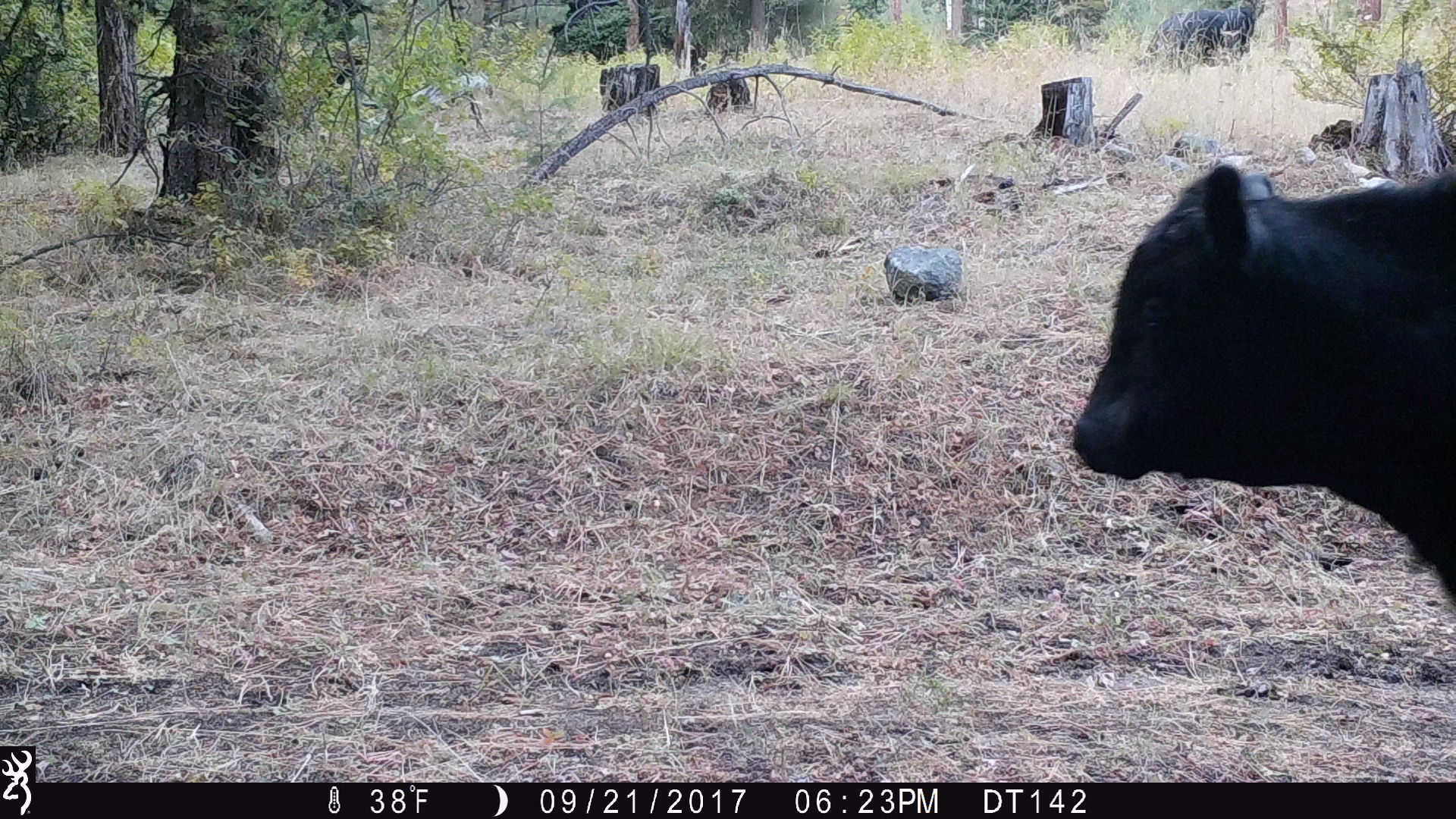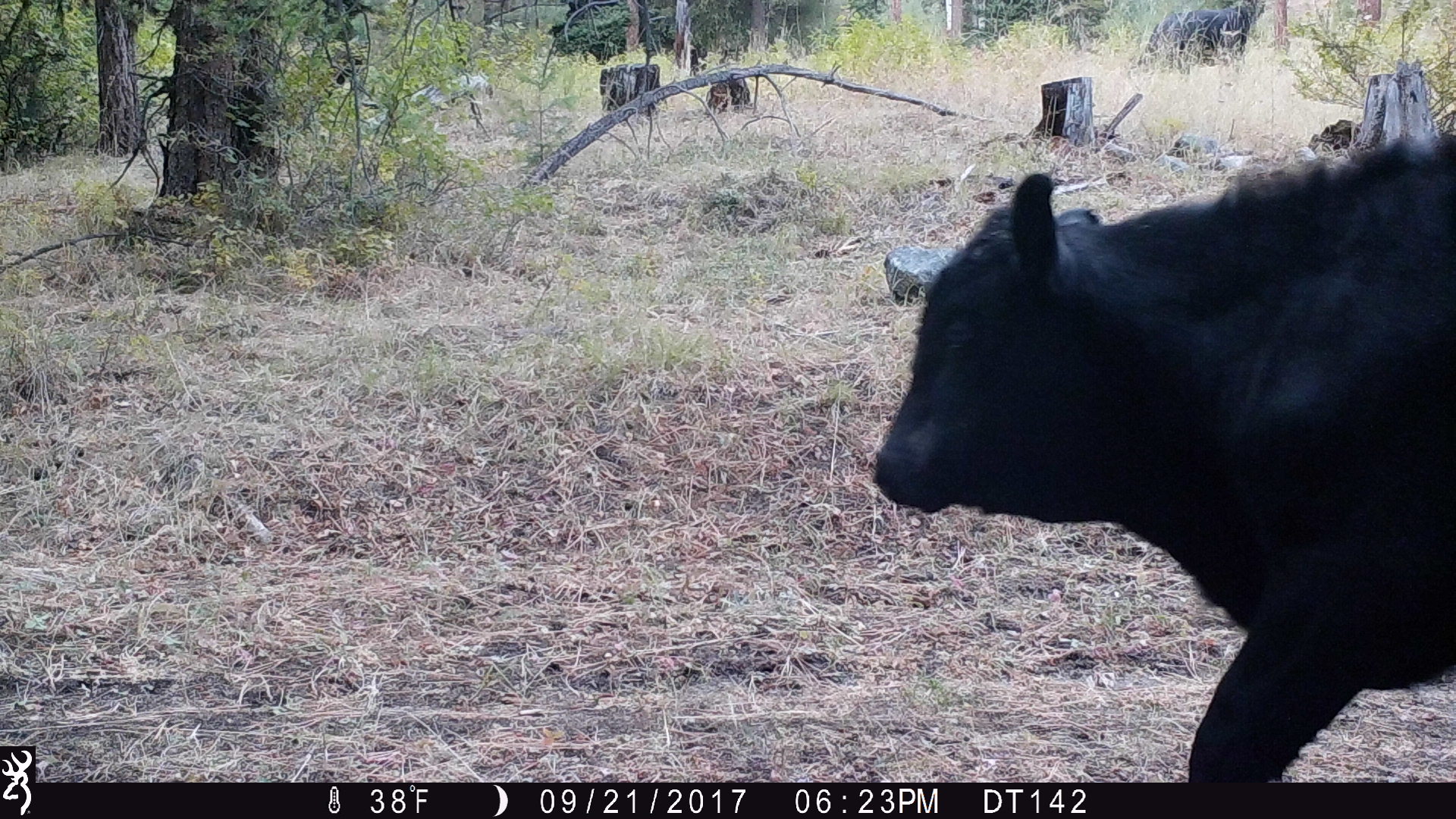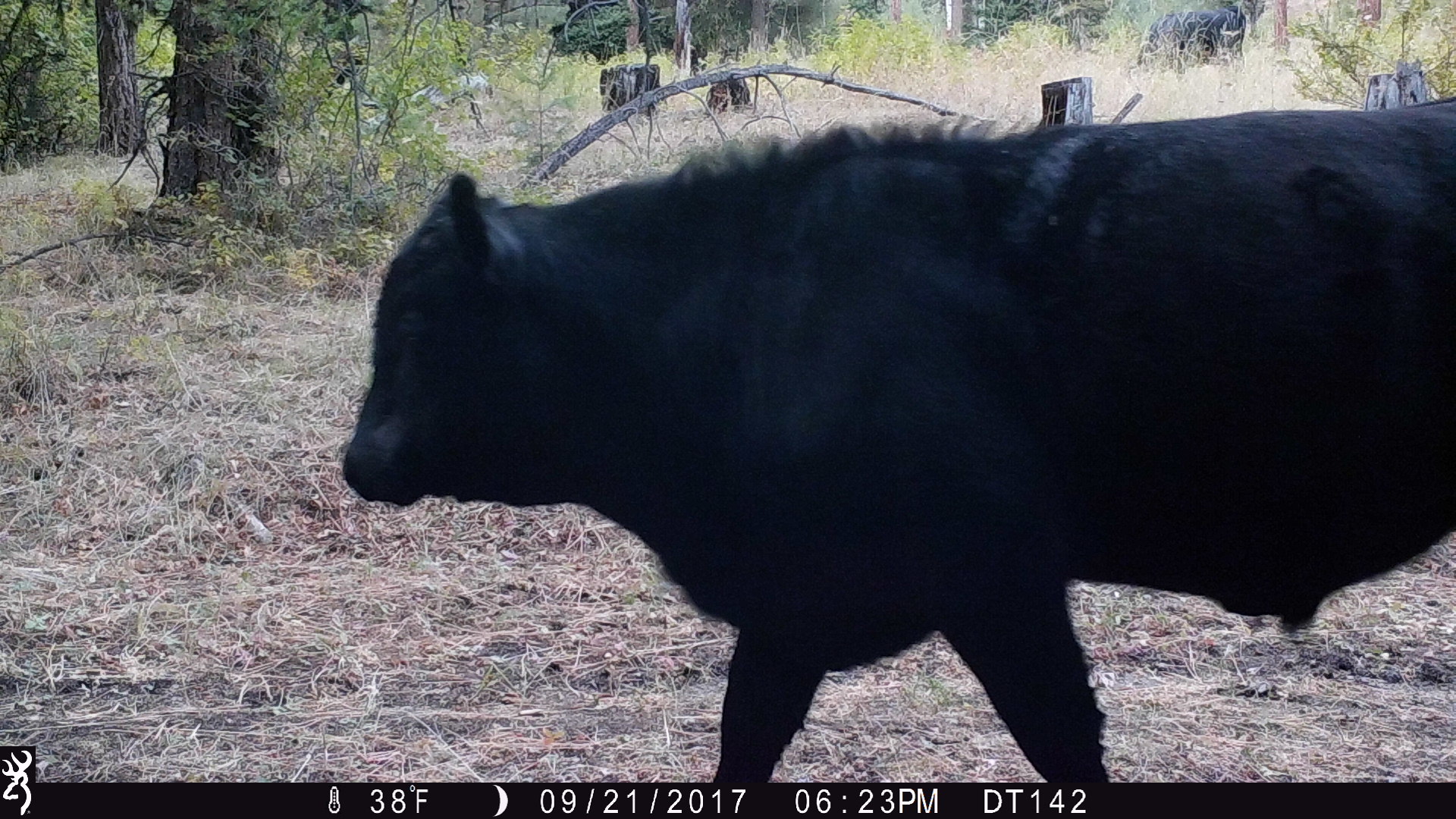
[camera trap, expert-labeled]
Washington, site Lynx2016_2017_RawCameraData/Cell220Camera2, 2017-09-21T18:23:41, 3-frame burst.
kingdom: Animalia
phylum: Chordata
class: Mammalia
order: Artiodactyla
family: Bovidae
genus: Bos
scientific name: Bos taurus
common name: domestic cattle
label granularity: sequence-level